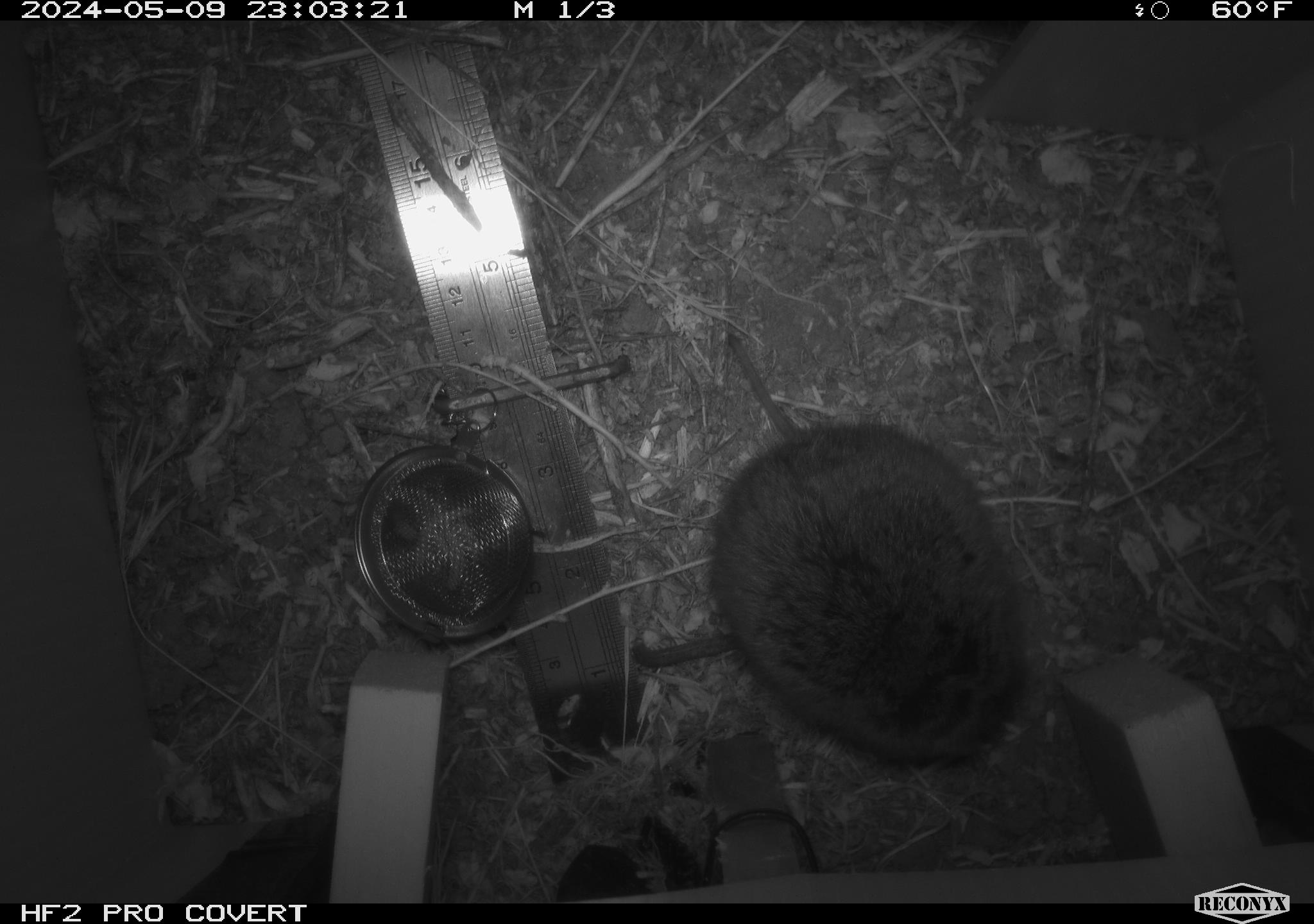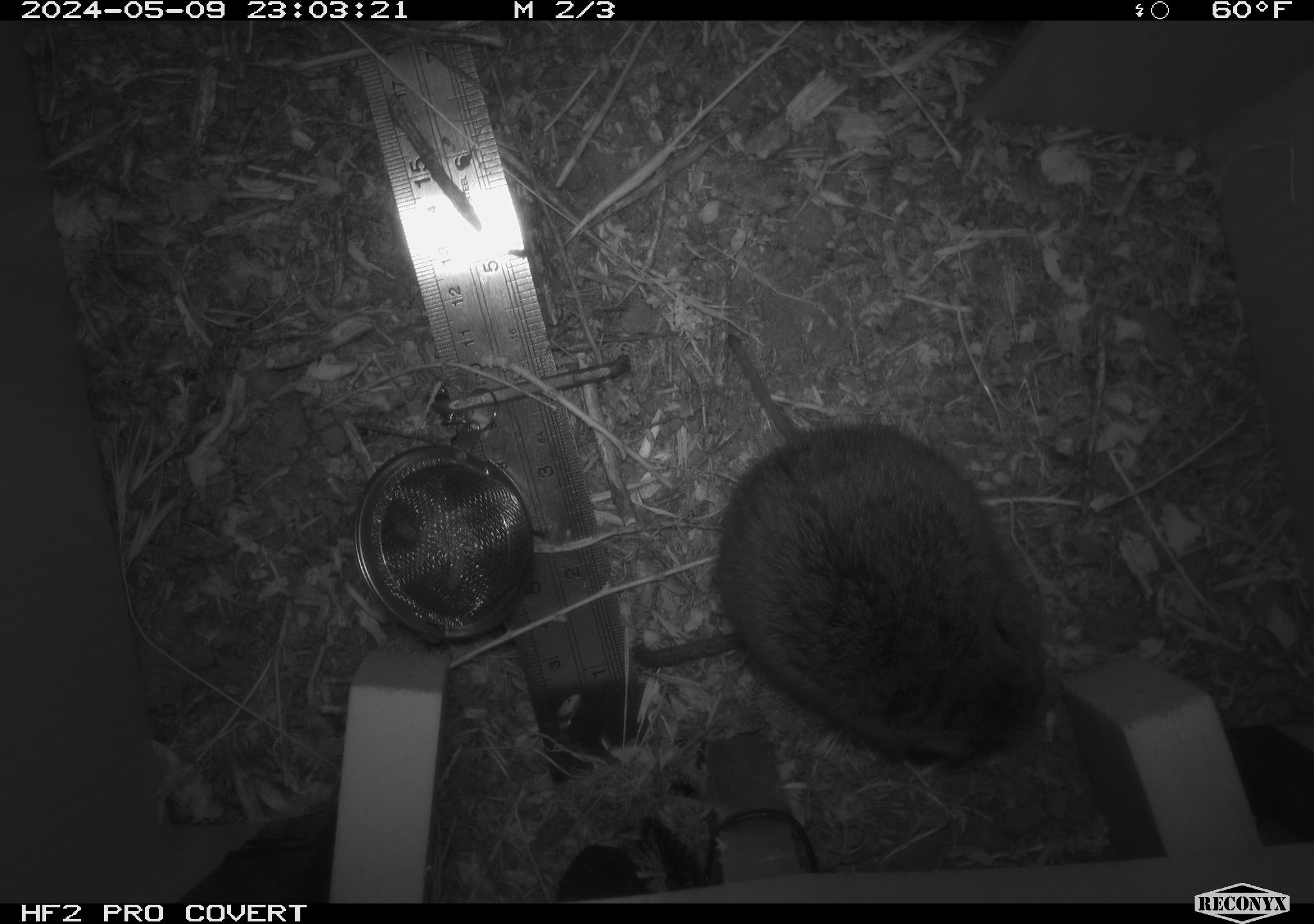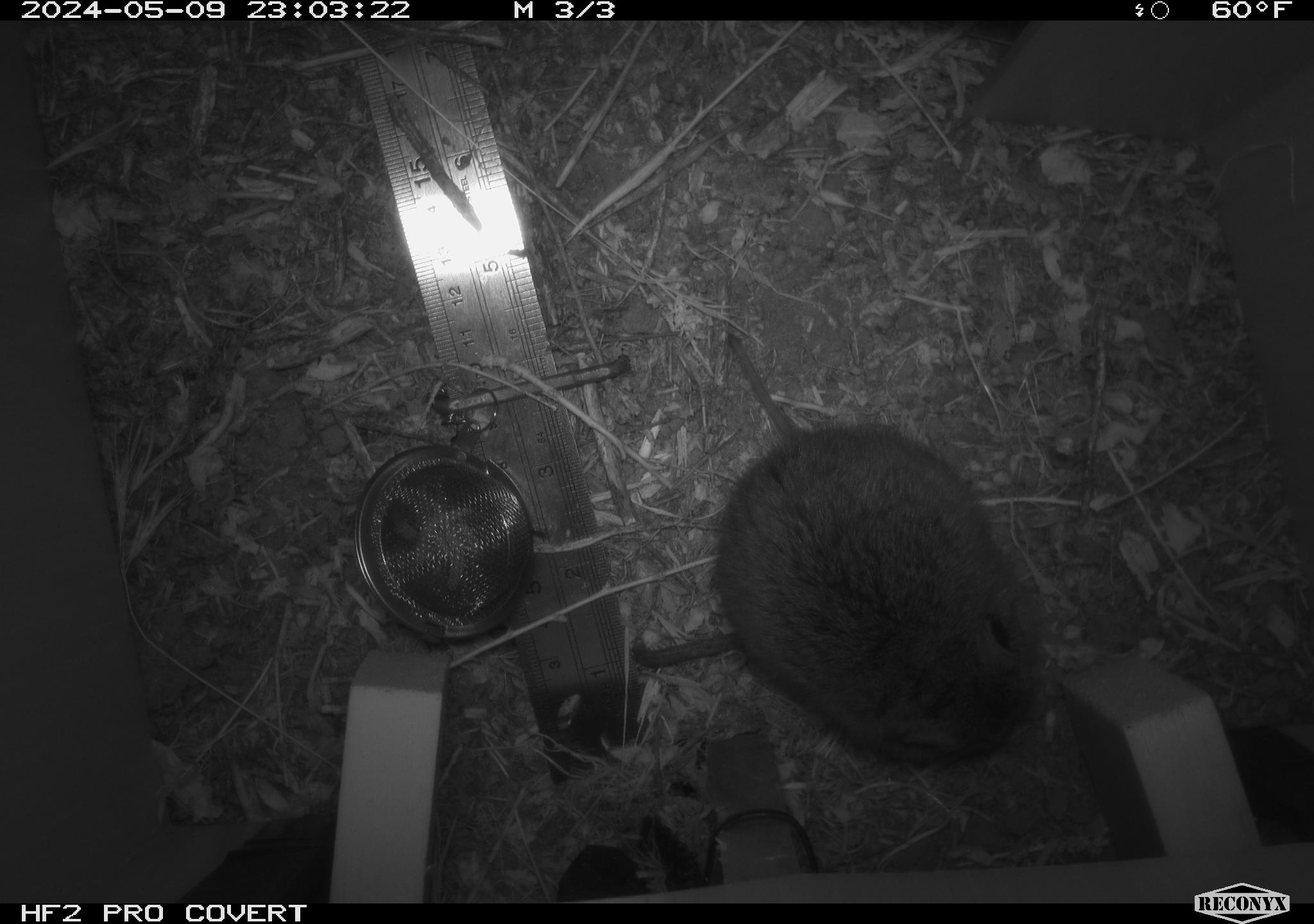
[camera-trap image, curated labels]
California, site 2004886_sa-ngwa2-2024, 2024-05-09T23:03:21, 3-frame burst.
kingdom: Animalia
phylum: Chordata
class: Mammalia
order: Rodentia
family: Cricetidae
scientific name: Arvicolinae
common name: voles, lemmings, and muskrats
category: arvicolinae subfamily